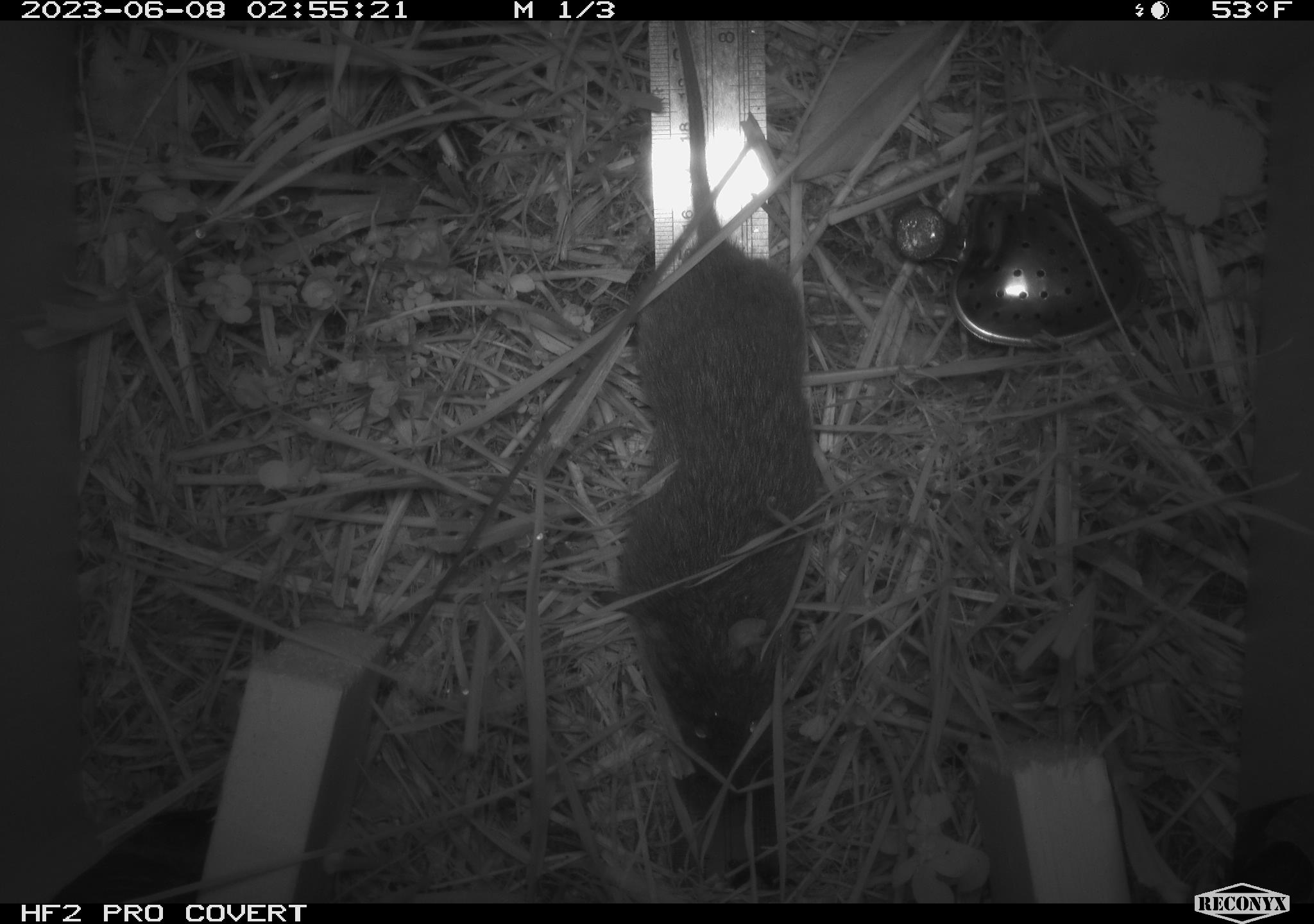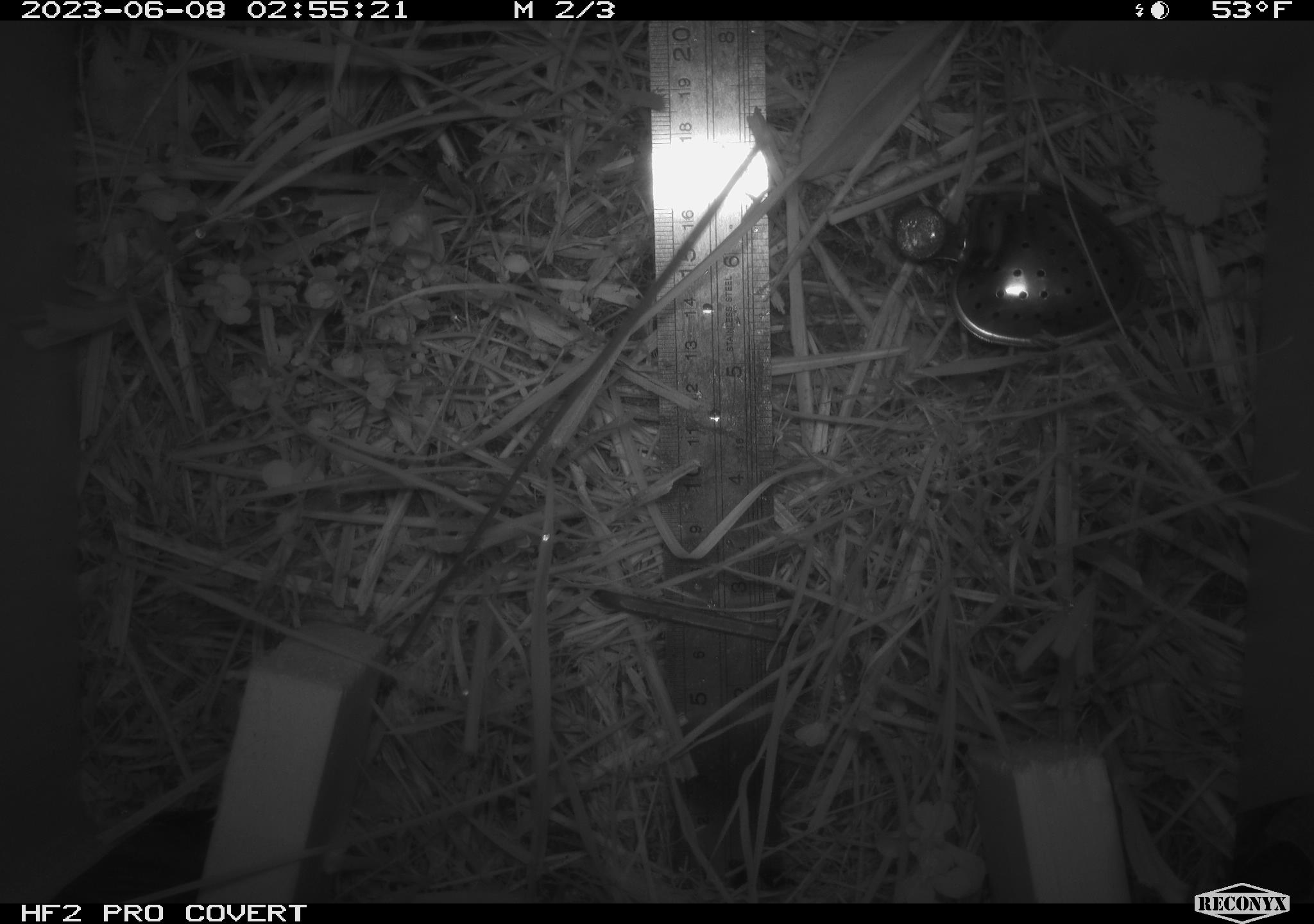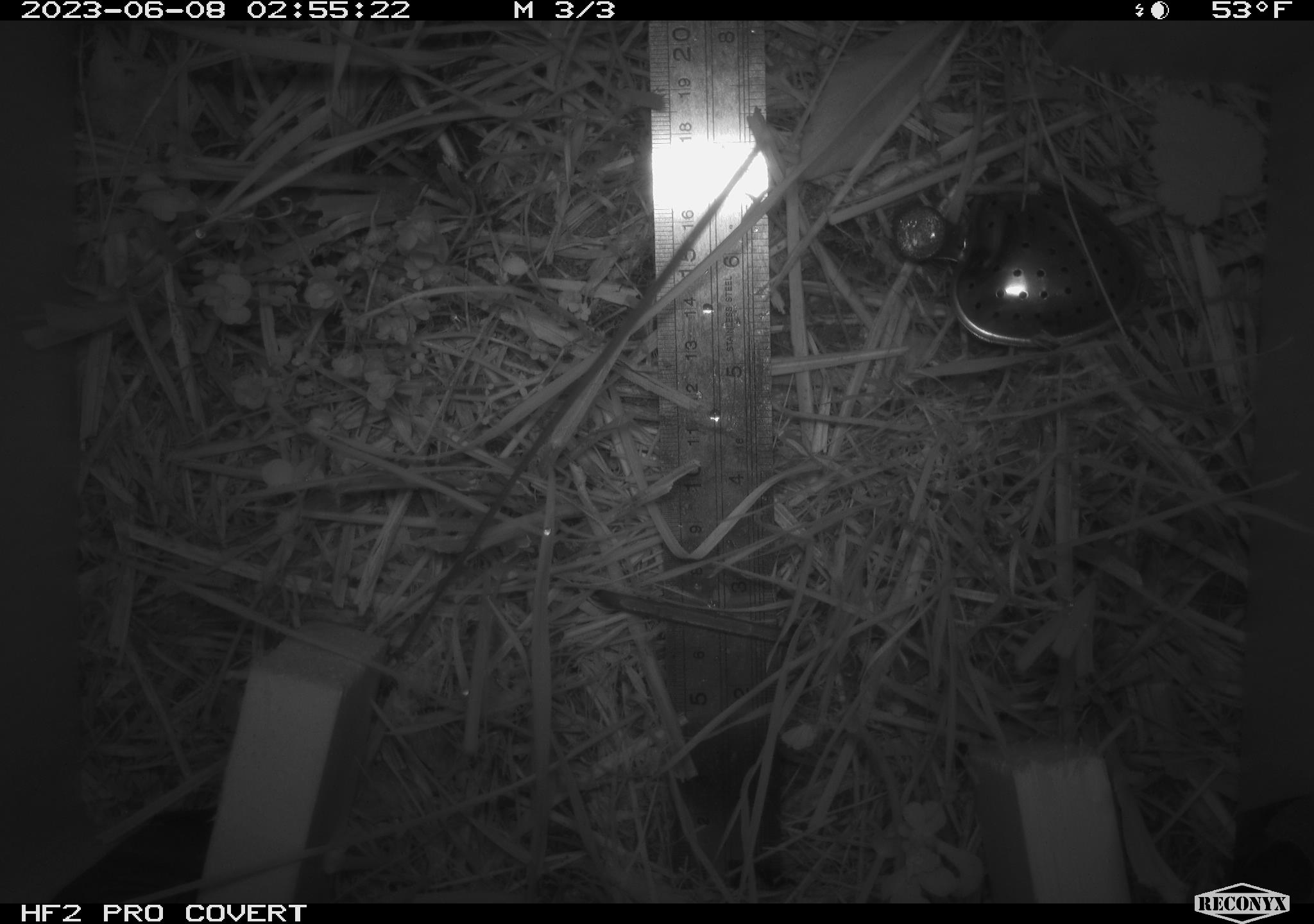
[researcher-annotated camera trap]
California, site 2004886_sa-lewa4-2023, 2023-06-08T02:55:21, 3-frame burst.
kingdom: Animalia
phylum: Chordata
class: Mammalia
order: Rodentia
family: Cricetidae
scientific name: Cricetidae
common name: hamsters, voles, lemmings, and allies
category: cricetidae family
Cricetidae family (hamsters, voles, lemmings, and allies) (Cricetidae).